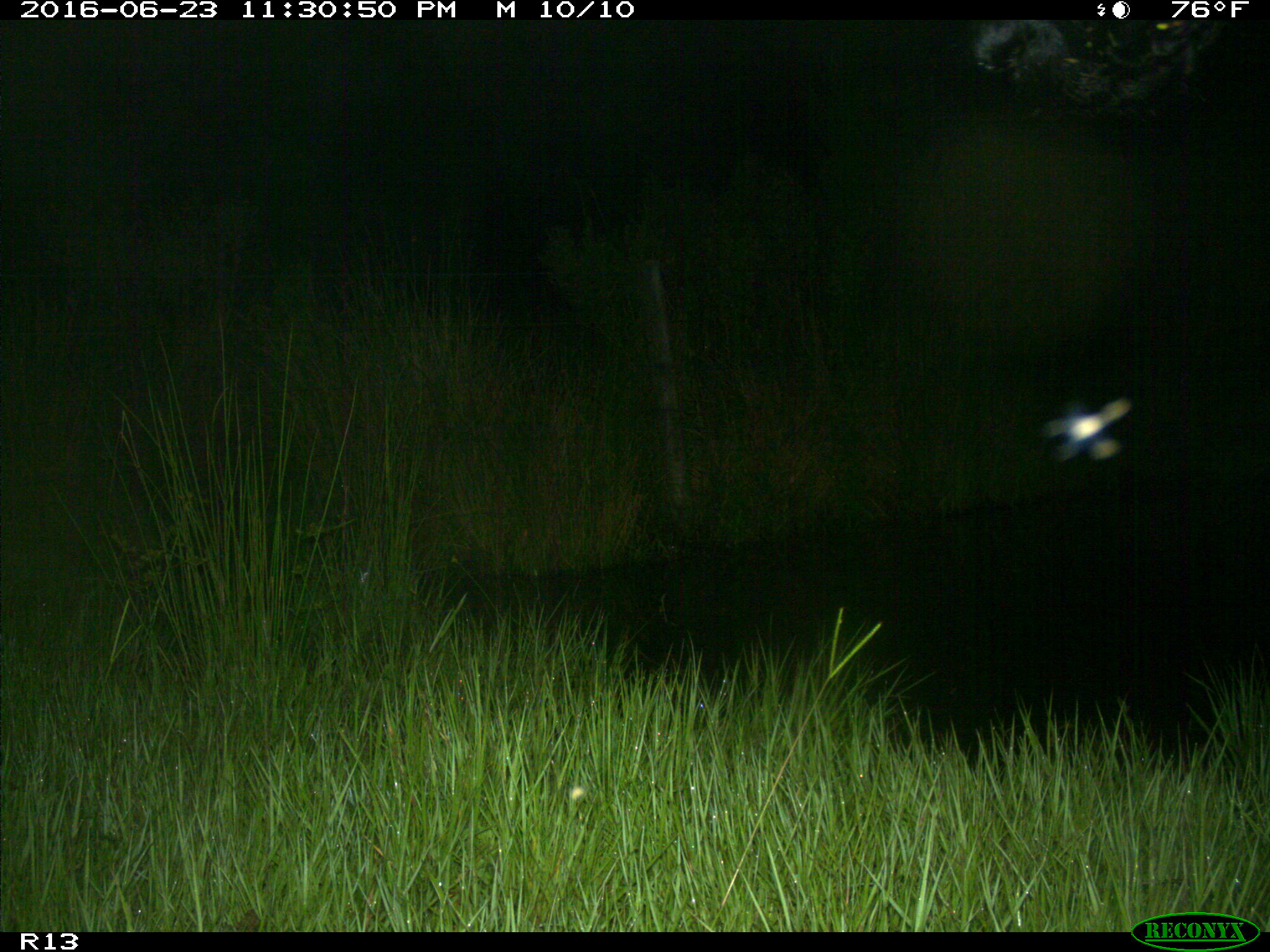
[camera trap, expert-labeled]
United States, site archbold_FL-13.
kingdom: Animalia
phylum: Chordata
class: Mammalia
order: Artiodactyla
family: Bovidae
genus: Bos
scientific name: Bos taurus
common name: domestic cow